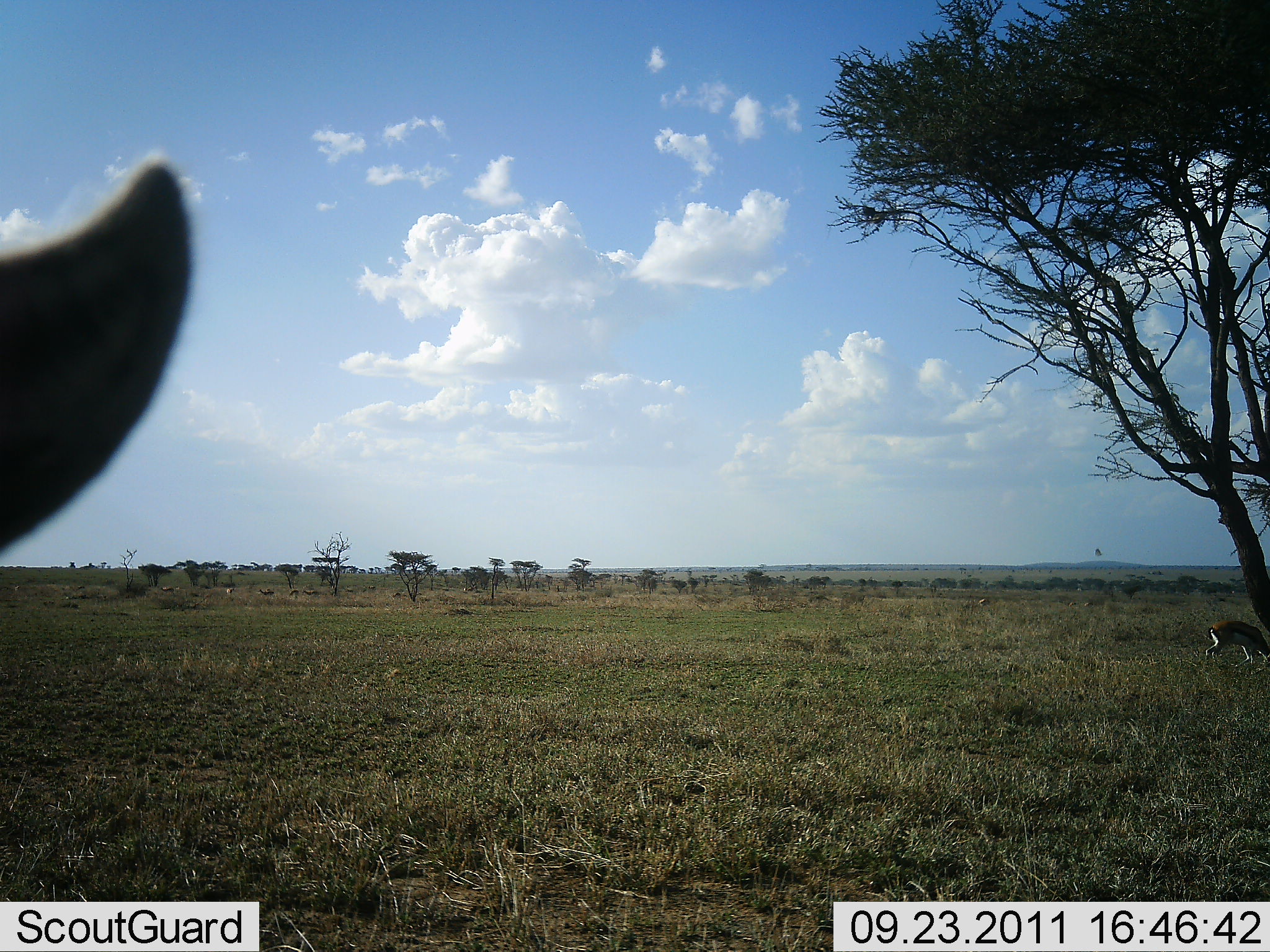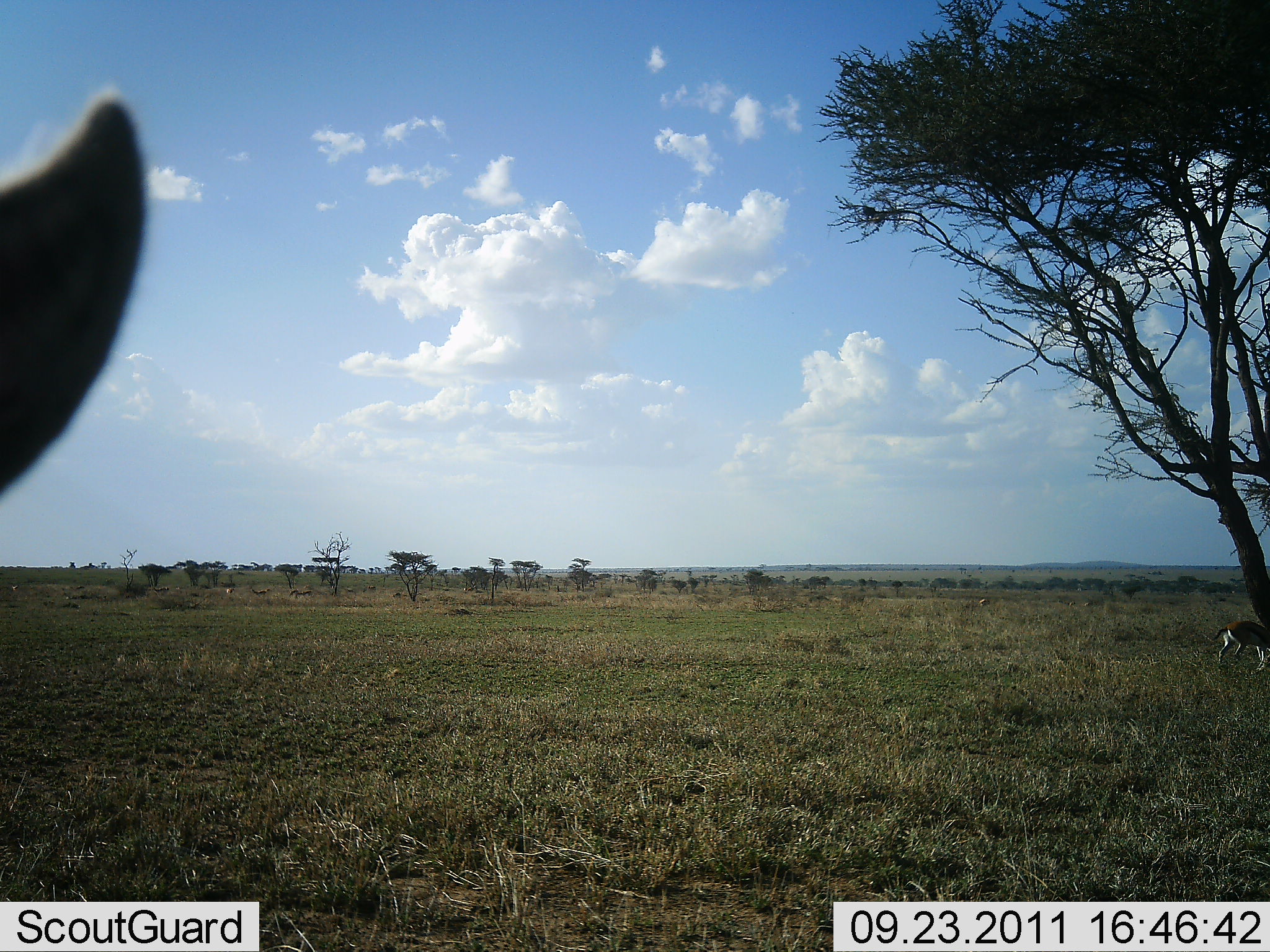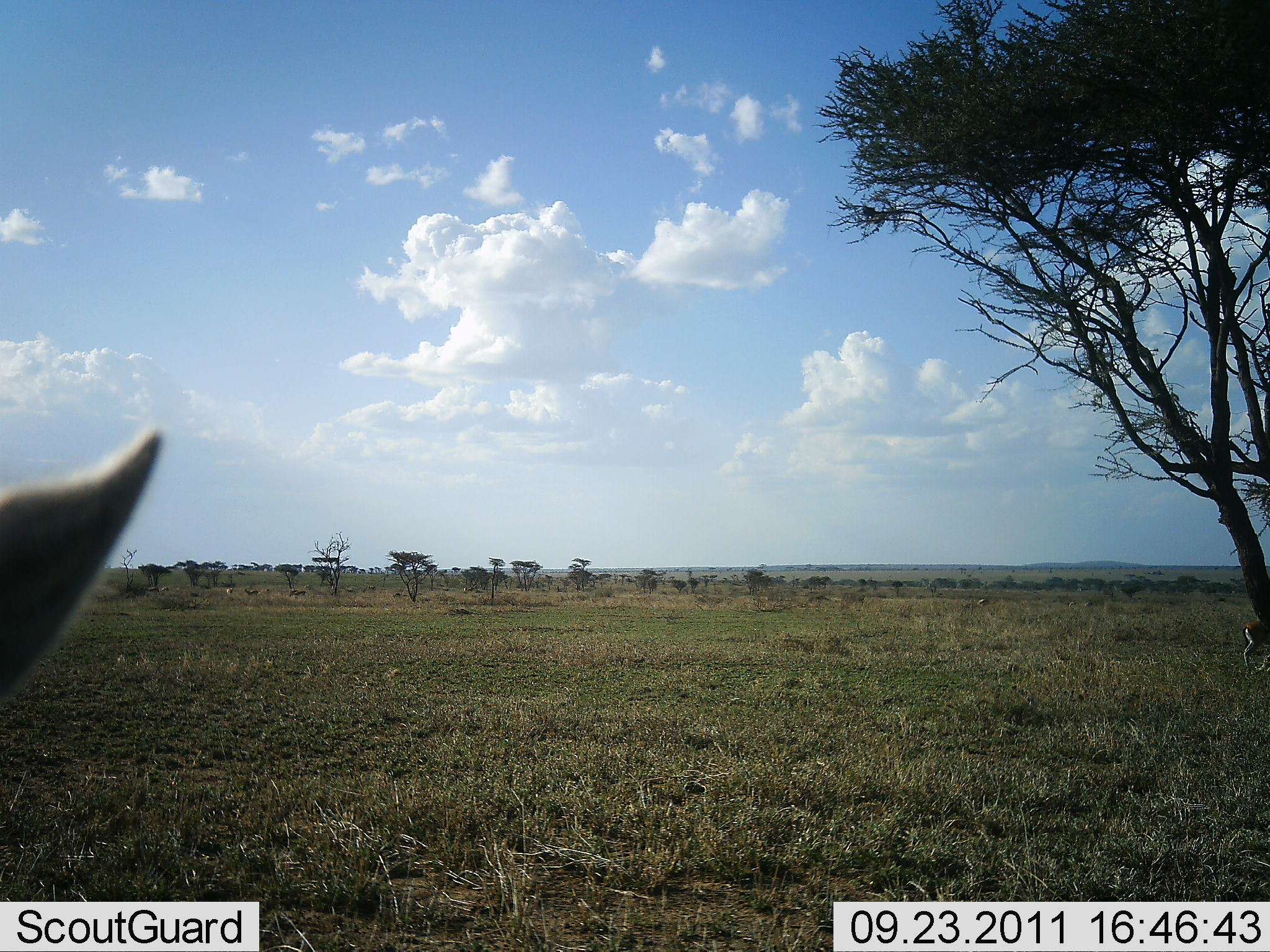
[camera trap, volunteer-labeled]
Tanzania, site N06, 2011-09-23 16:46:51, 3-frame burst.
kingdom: Animalia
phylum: Chordata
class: Mammalia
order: Artiodactyla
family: Bovidae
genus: Eudorcas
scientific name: Eudorcas thomsonii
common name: thomson's gazelle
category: gazellethomsons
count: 2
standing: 67%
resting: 0%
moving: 33%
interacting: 0%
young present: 0%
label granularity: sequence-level